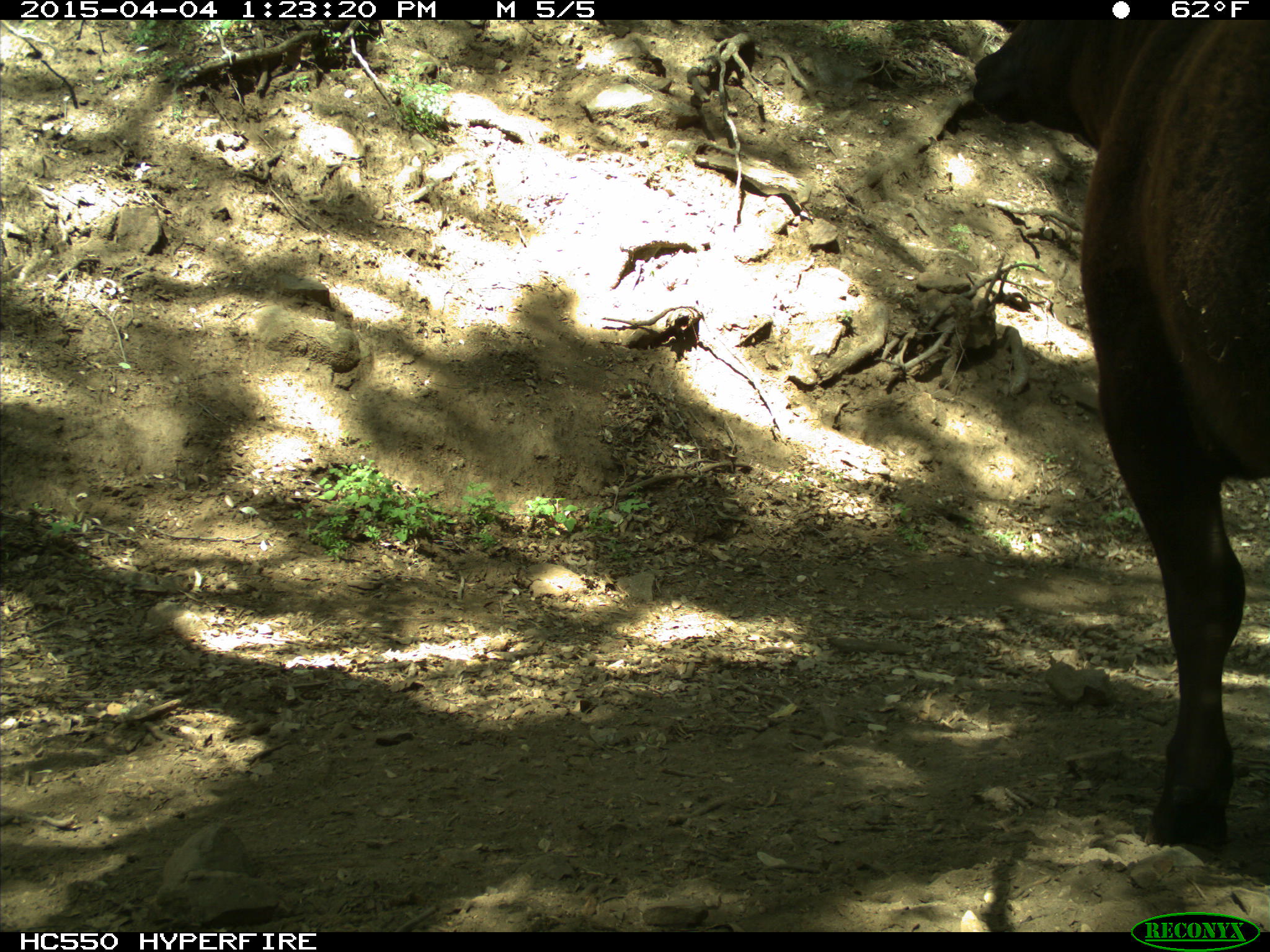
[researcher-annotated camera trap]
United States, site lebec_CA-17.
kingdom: Animalia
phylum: Chordata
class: Mammalia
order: Artiodactyla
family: Bovidae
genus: Bos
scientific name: Bos taurus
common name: domestic cow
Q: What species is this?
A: Bos taurus (domestic cow).